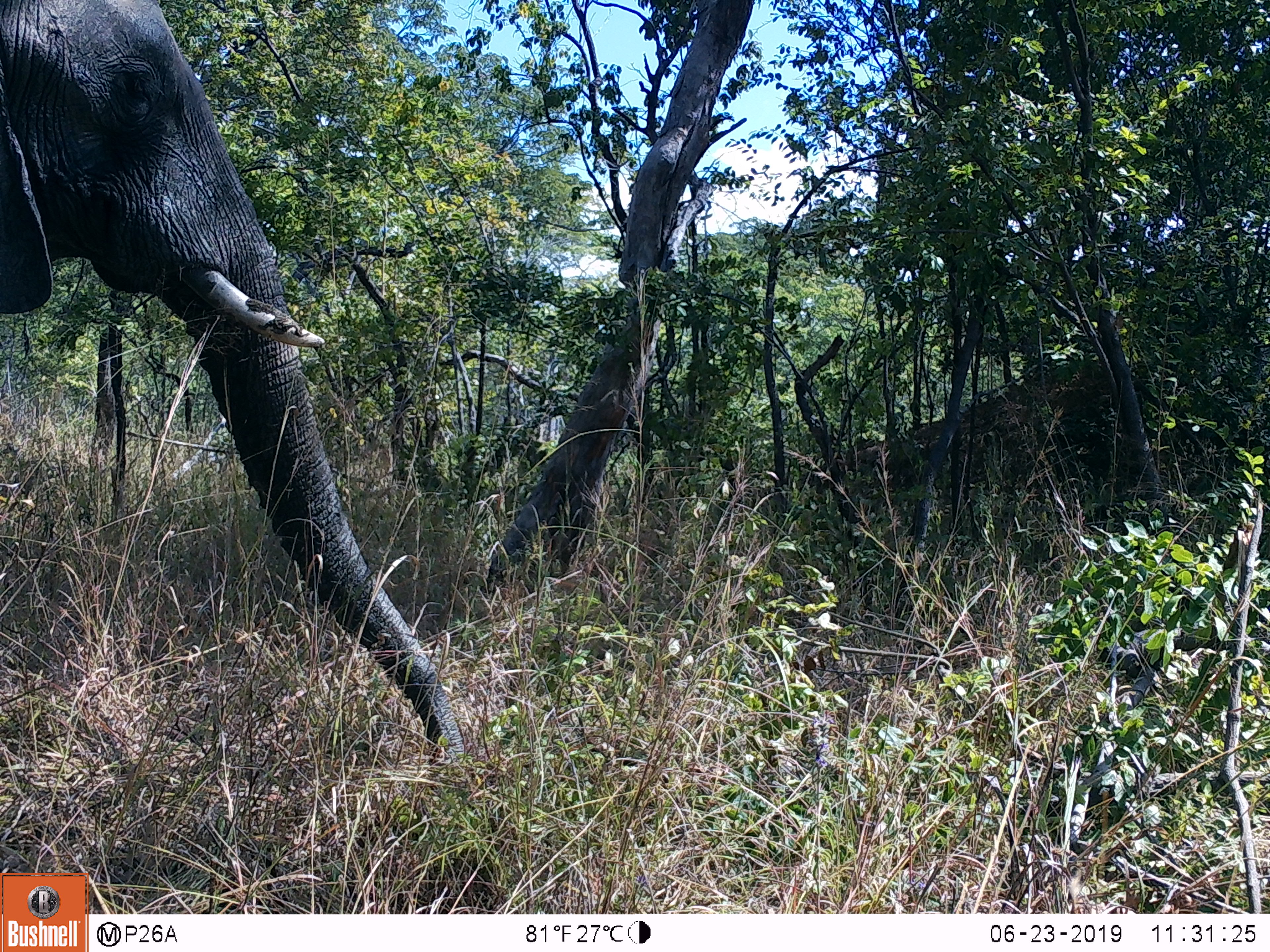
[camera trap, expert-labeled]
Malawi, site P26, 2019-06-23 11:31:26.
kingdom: Animalia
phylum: Chordata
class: Mammalia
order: Proboscidea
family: Elephantidae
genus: Loxodonta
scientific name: Loxodonta africana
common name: african savanna elephant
African savanna elephant (Loxodonta africana), count 1.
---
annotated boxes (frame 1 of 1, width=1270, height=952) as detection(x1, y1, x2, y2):
african savanna elephant: detection(2, 0, 473, 799)